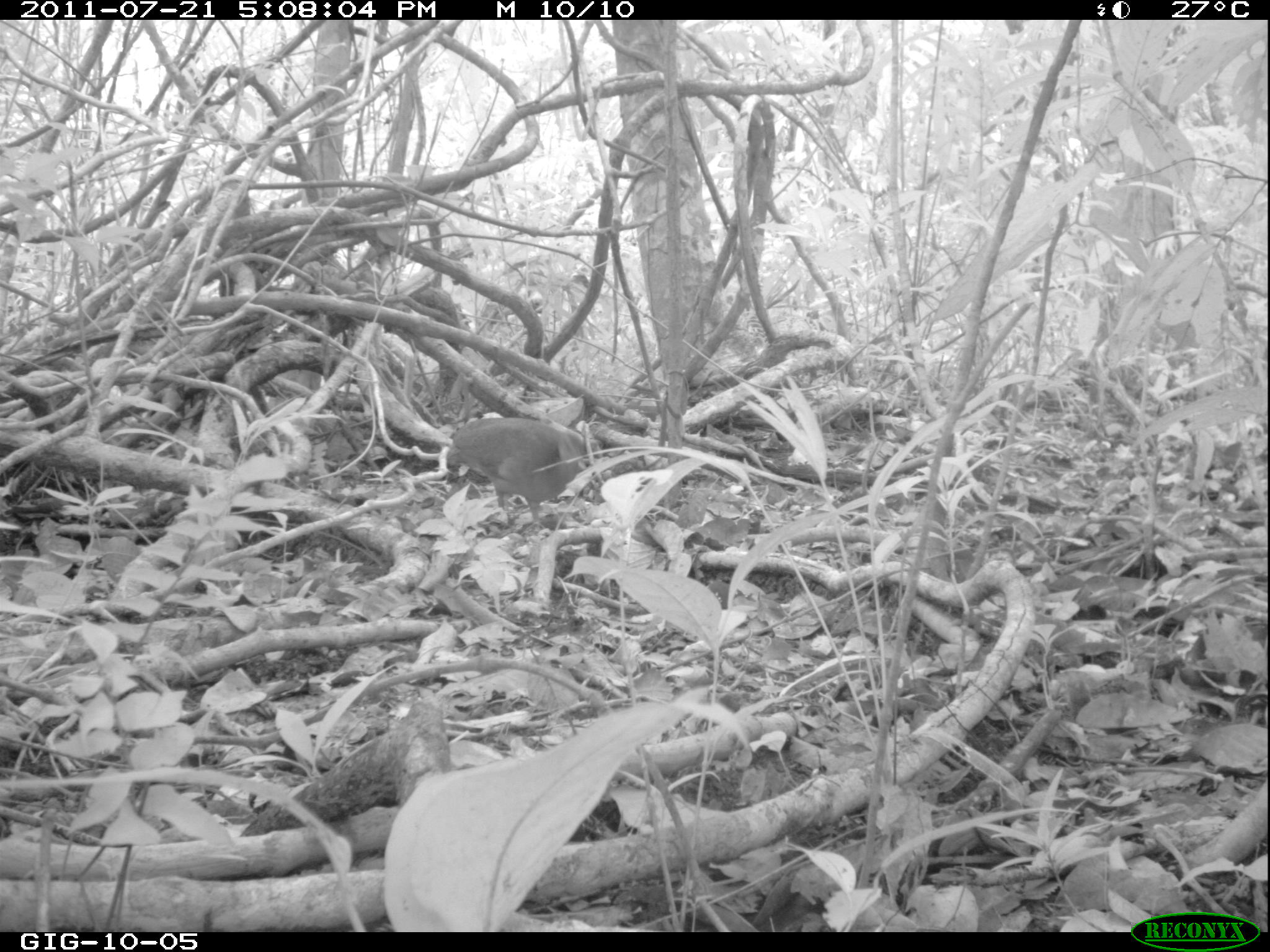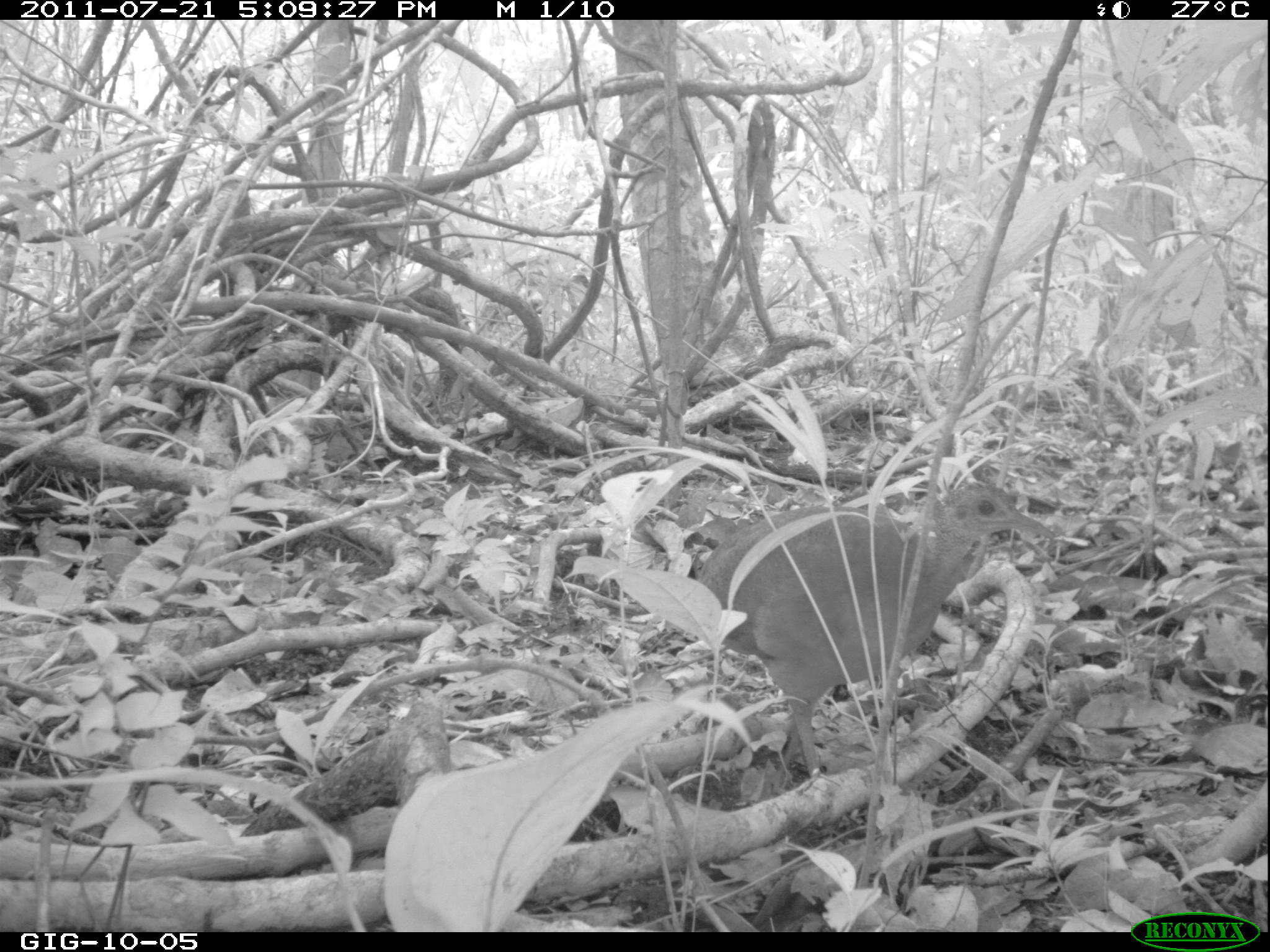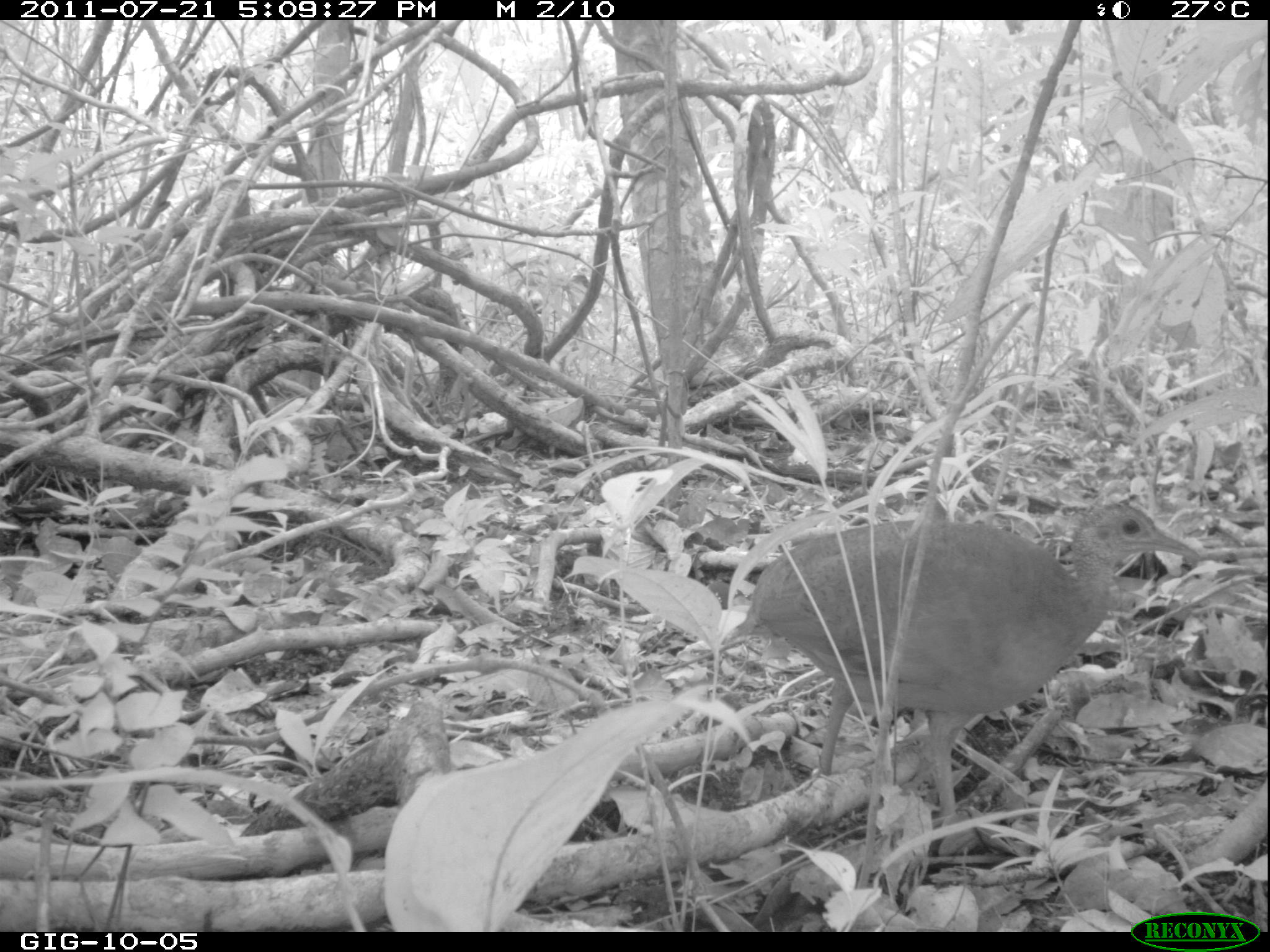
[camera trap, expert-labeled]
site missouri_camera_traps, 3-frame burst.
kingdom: Animalia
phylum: Chordata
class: Aves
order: Tinamiformes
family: Tinamidae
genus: Tinamus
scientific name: Tinamus major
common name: great tinamou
Great tinamou (Tinamus major). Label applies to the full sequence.